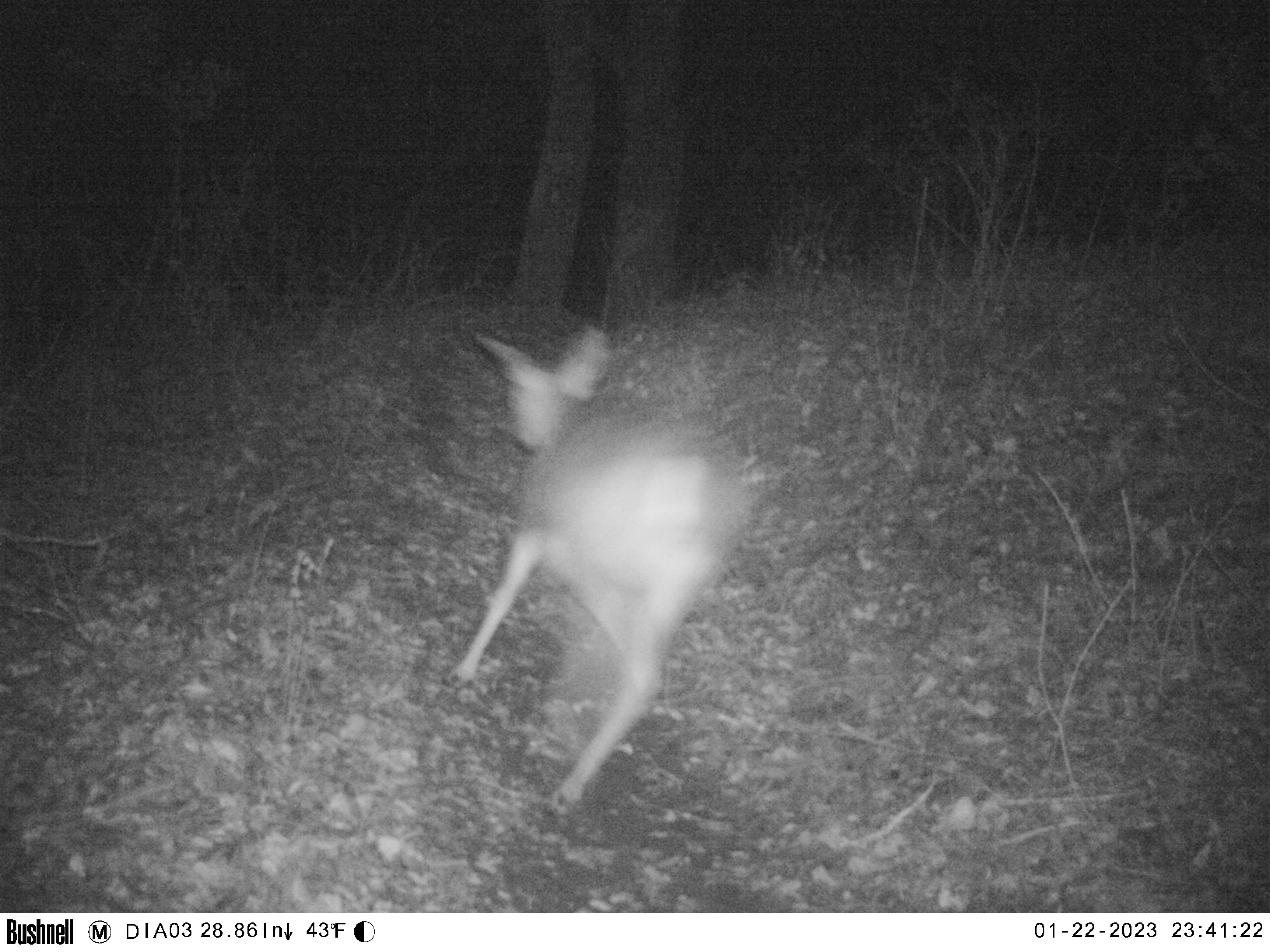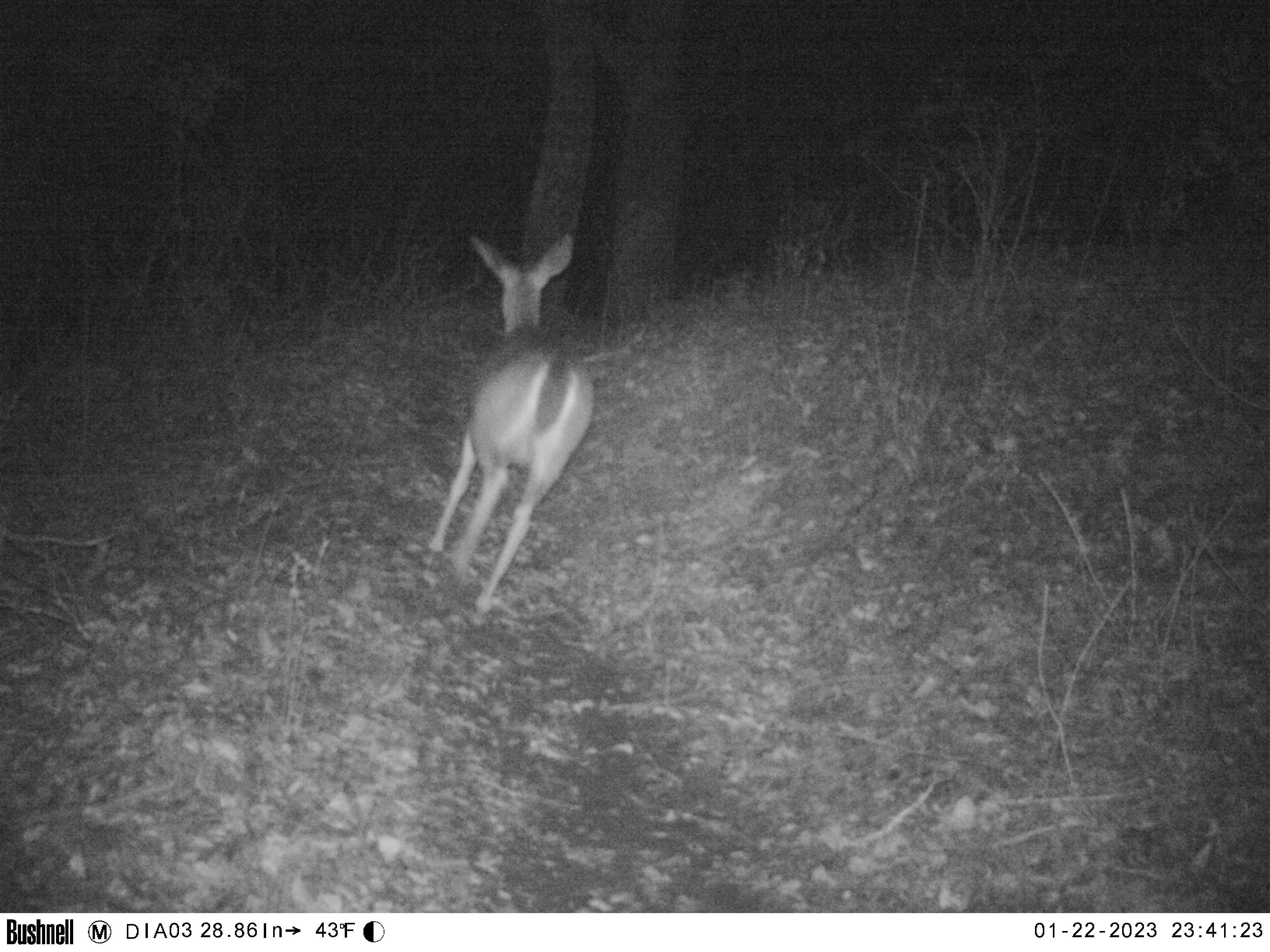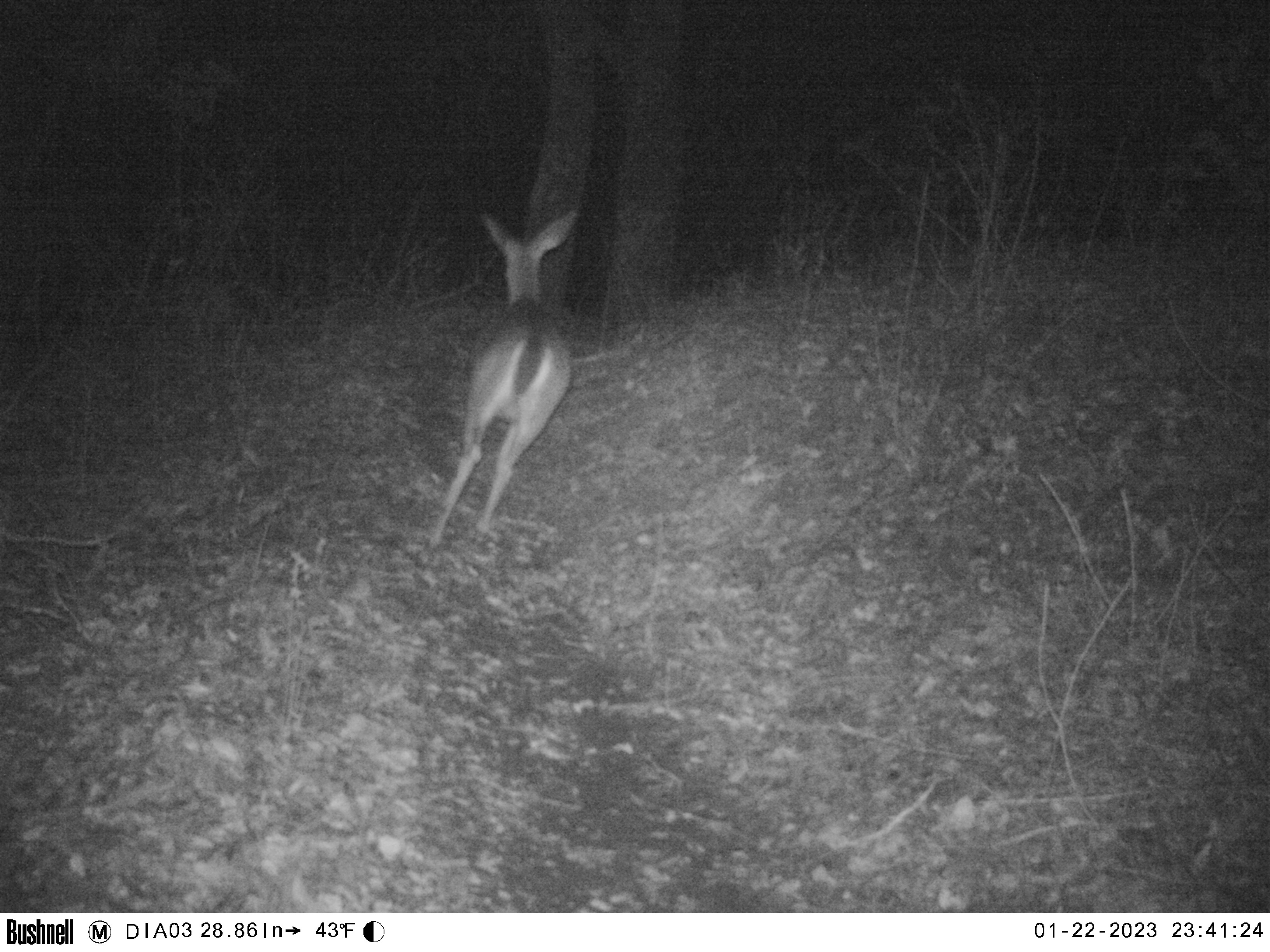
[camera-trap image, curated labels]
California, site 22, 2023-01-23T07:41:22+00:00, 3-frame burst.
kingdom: Animalia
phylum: Chordata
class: Mammalia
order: Artiodactyla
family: Cervidae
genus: Odocoileus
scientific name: Odocoileus hemionus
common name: mule deer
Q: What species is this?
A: Mule deer (Odocoileus hemionus).